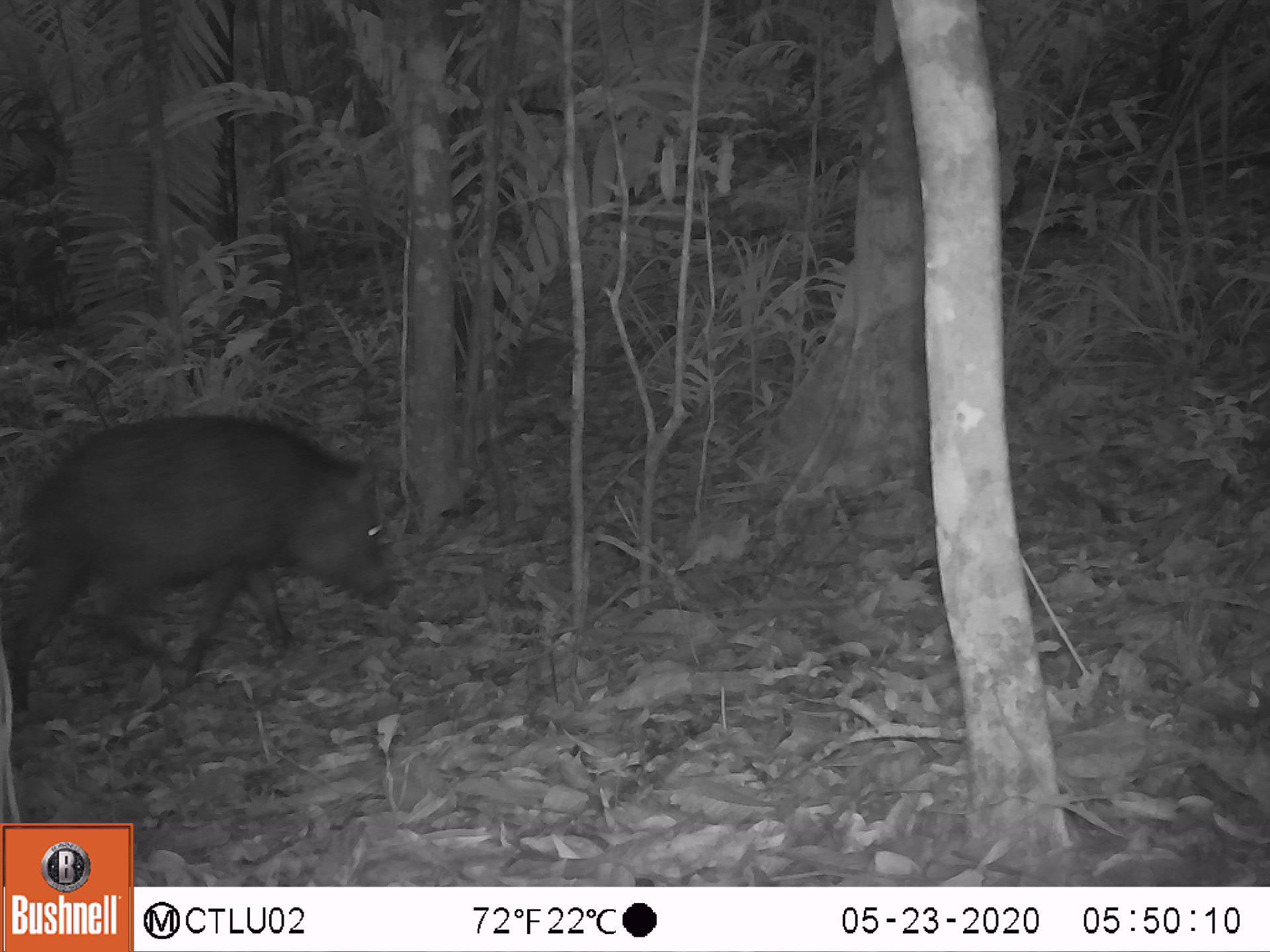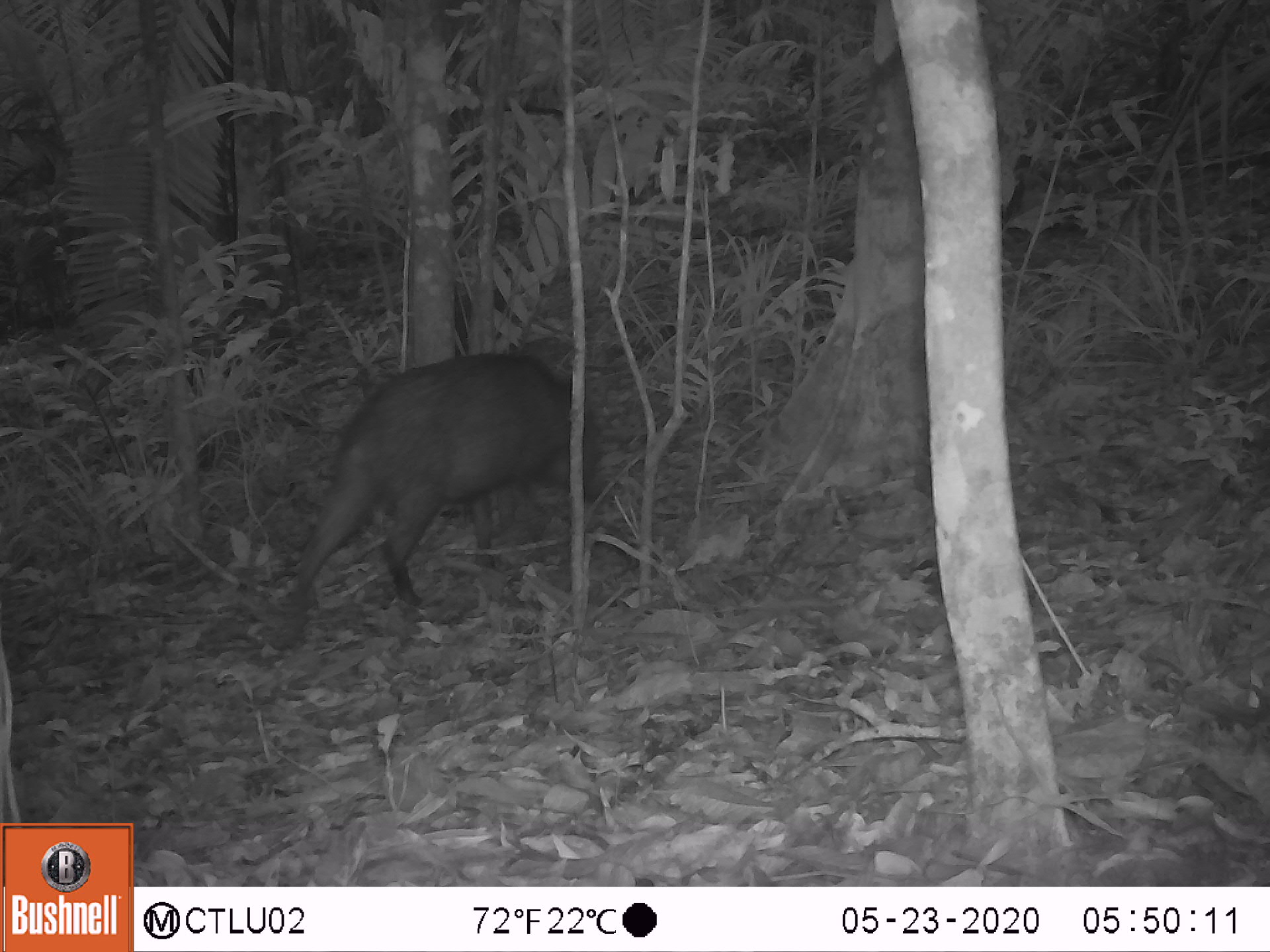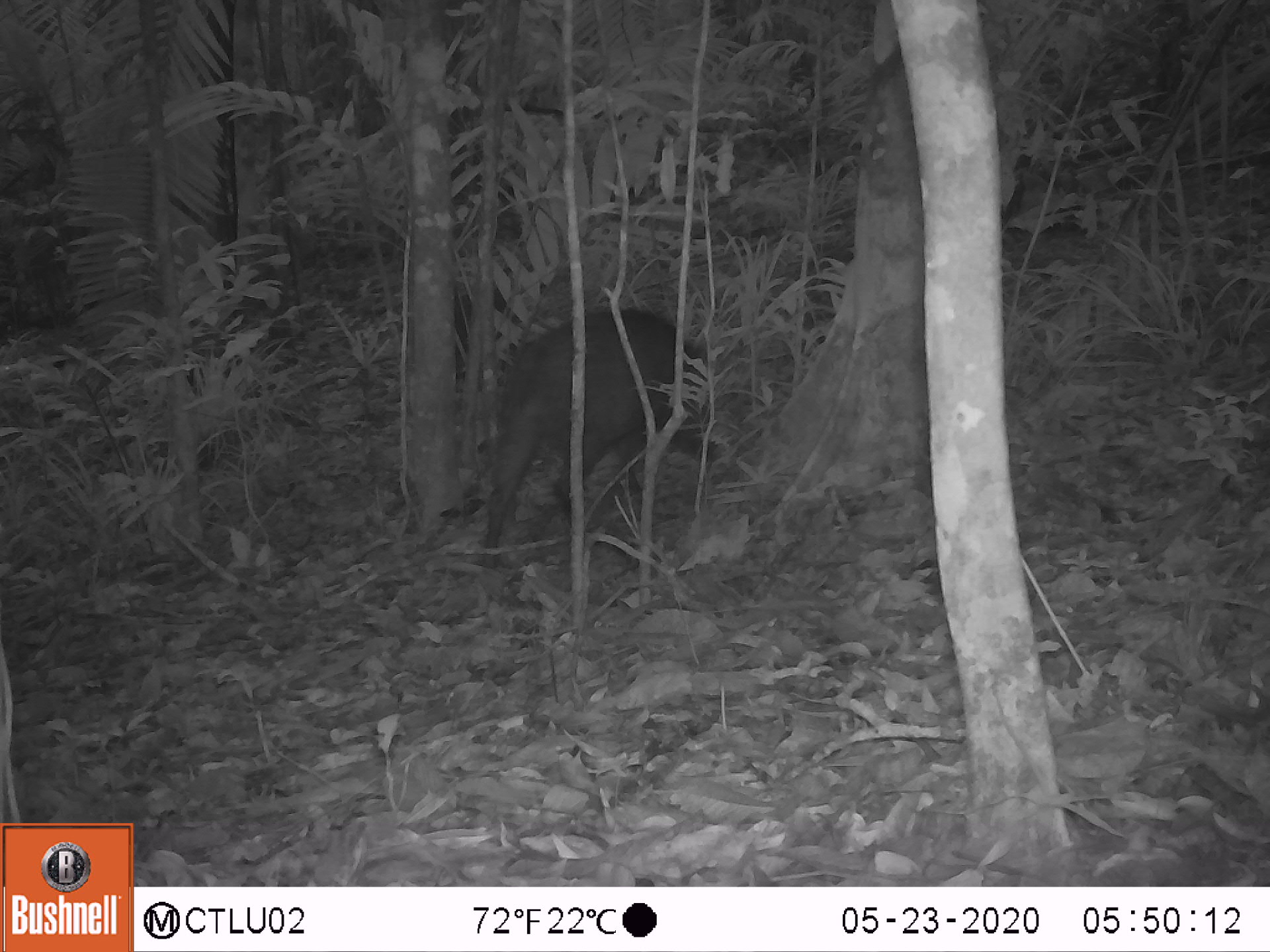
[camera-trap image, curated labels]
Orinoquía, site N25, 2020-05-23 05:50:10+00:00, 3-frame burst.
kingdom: Animalia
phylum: Chordata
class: Mammalia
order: Artiodactyla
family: Tayassuidae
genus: Pecari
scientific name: Pecari tajacu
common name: collared peccary